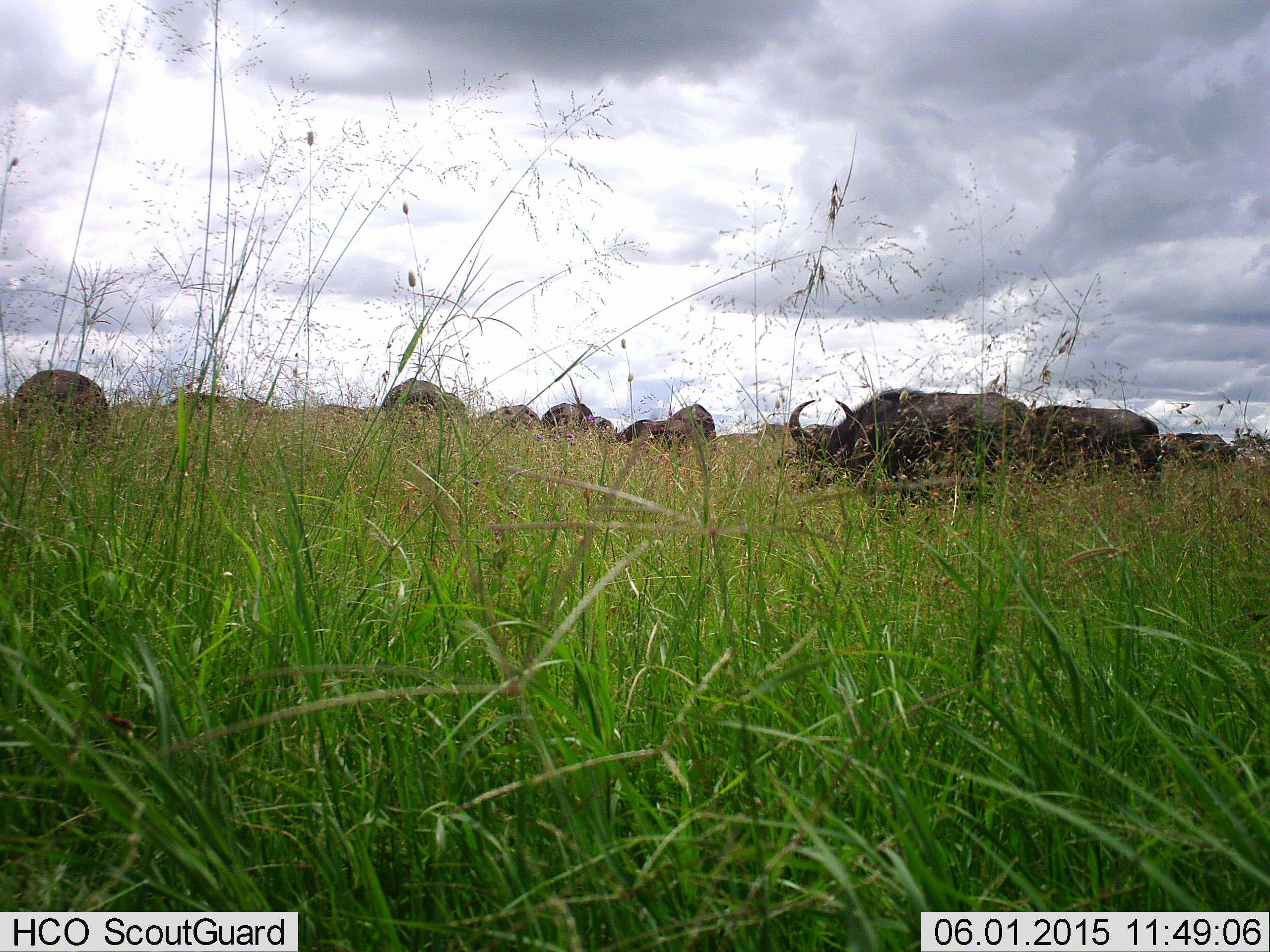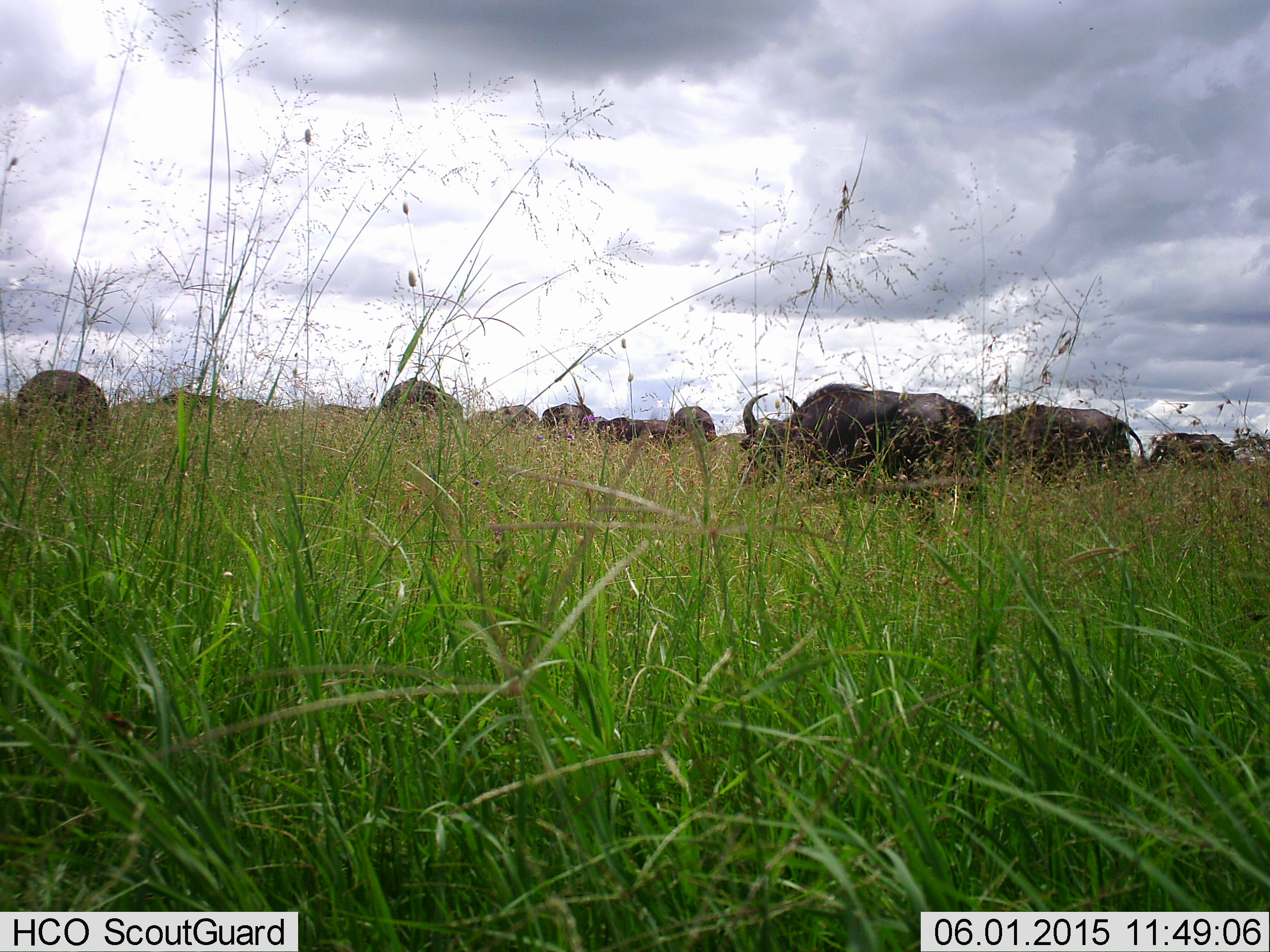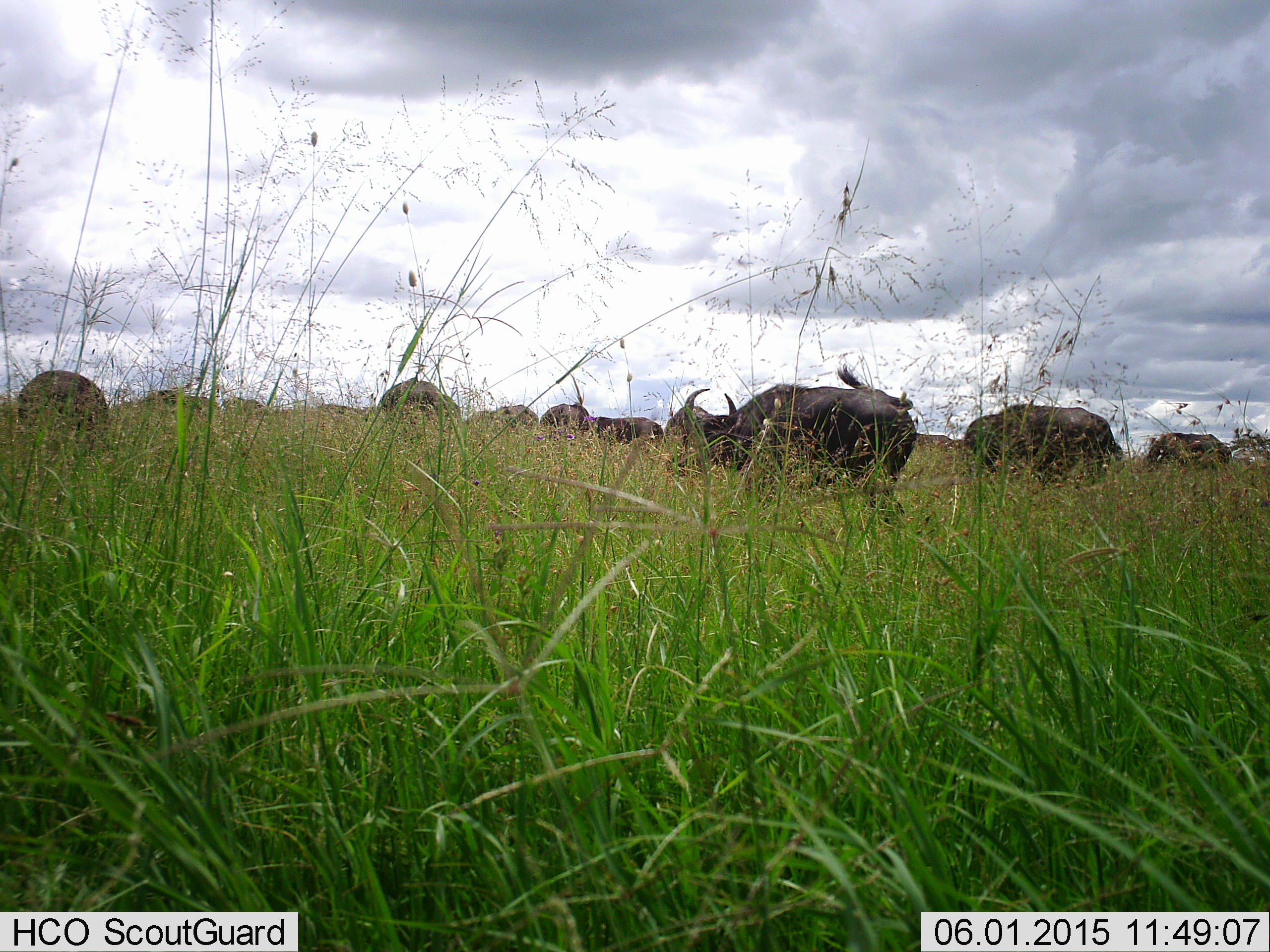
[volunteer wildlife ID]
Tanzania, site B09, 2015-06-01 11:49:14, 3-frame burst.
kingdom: Animalia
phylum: Chordata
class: Mammalia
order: Artiodactyla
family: Bovidae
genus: Syncerus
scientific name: Syncerus caffer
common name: cape buffalo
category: buffalo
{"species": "buffalo (cape buffalo) (Syncerus caffer)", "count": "11-50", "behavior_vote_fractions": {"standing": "30%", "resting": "0%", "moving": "60%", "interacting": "0%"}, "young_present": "0%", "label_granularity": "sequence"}